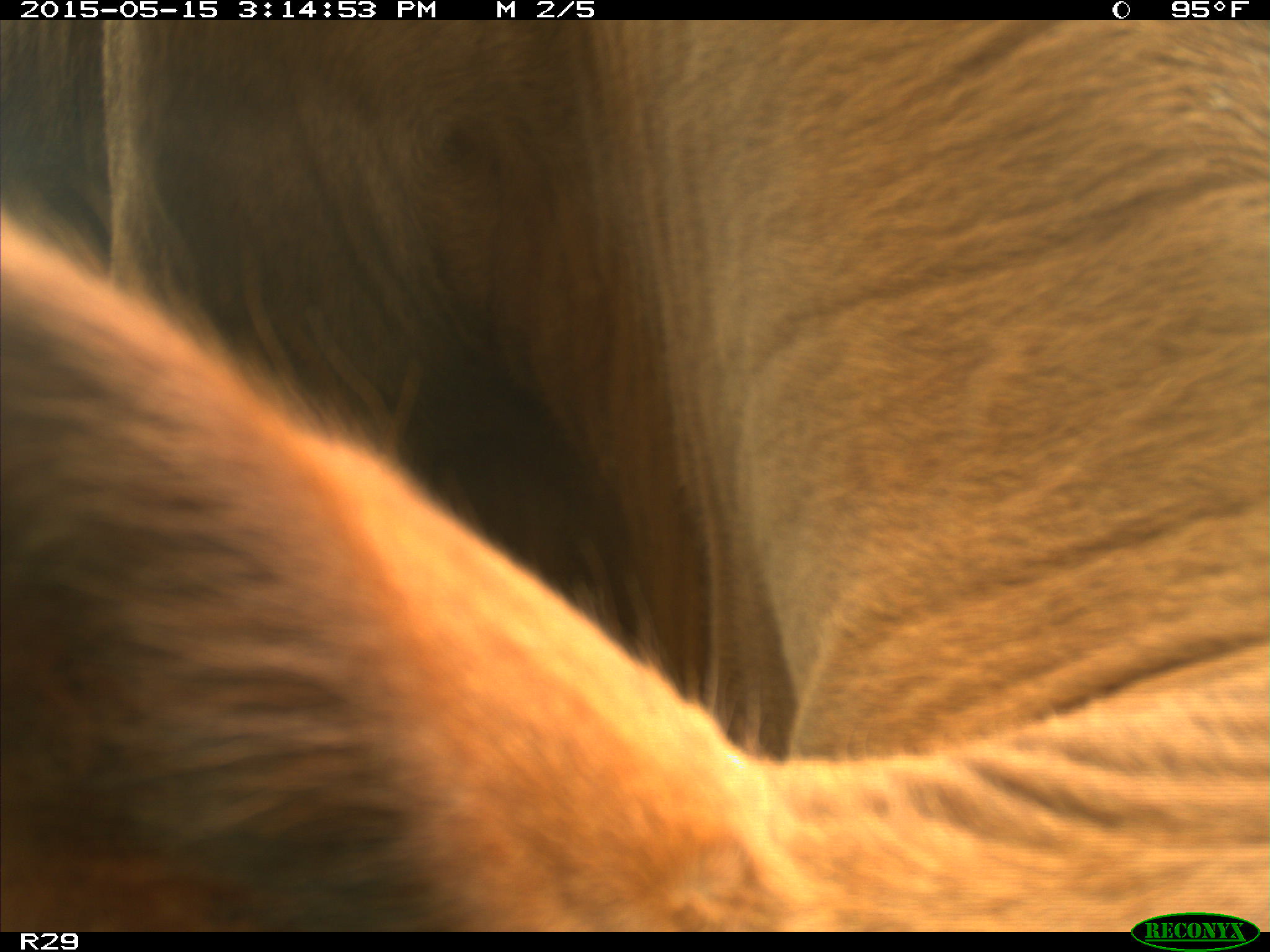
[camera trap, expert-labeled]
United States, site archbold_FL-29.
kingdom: Animalia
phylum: Chordata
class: Mammalia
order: Artiodactyla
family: Bovidae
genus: Bos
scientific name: Bos taurus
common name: domestic cow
Bos taurus (domestic cow).